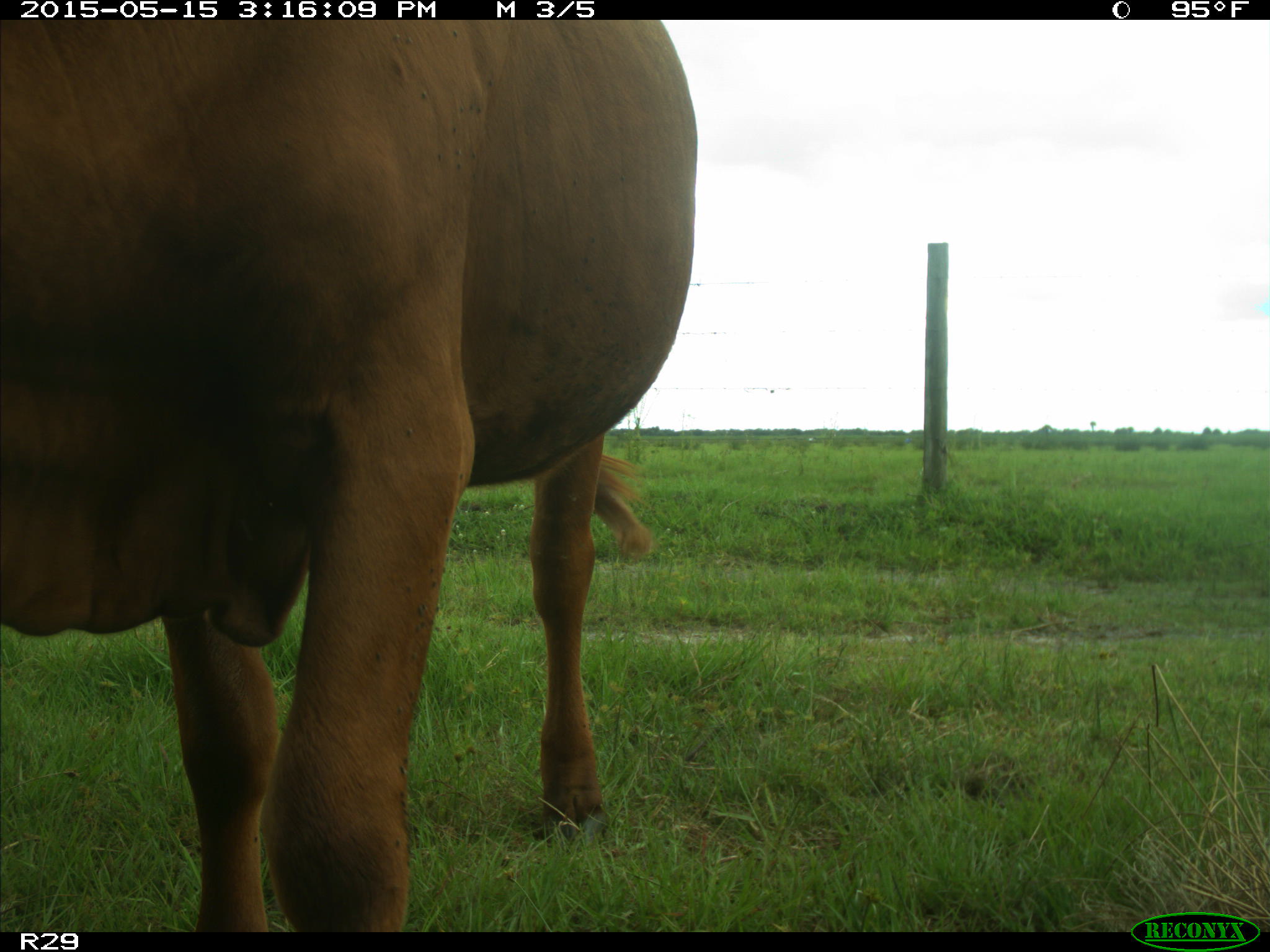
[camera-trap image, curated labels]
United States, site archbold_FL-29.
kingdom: Animalia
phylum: Chordata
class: Mammalia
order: Artiodactyla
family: Bovidae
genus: Bos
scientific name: Bos taurus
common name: domestic cow